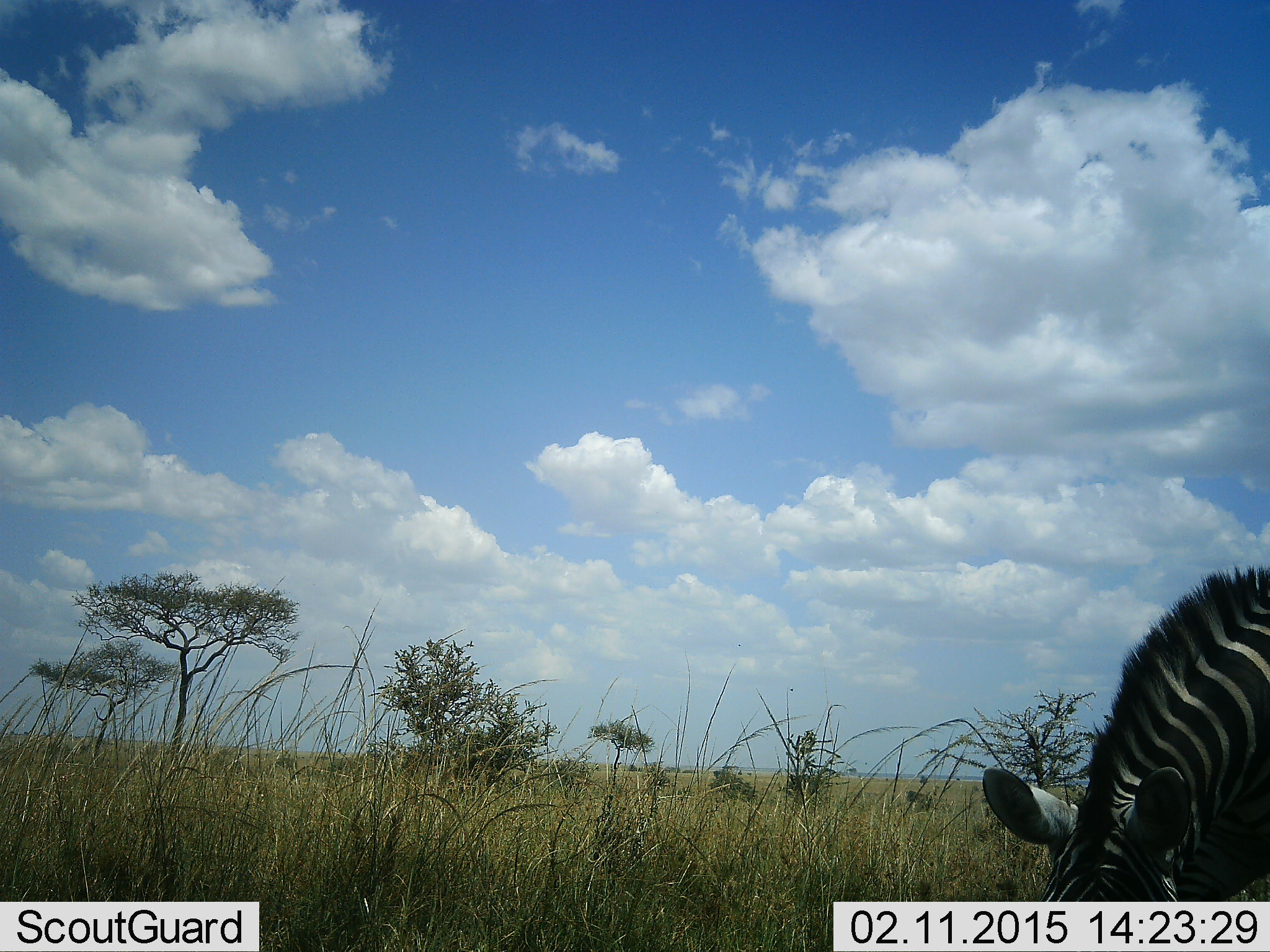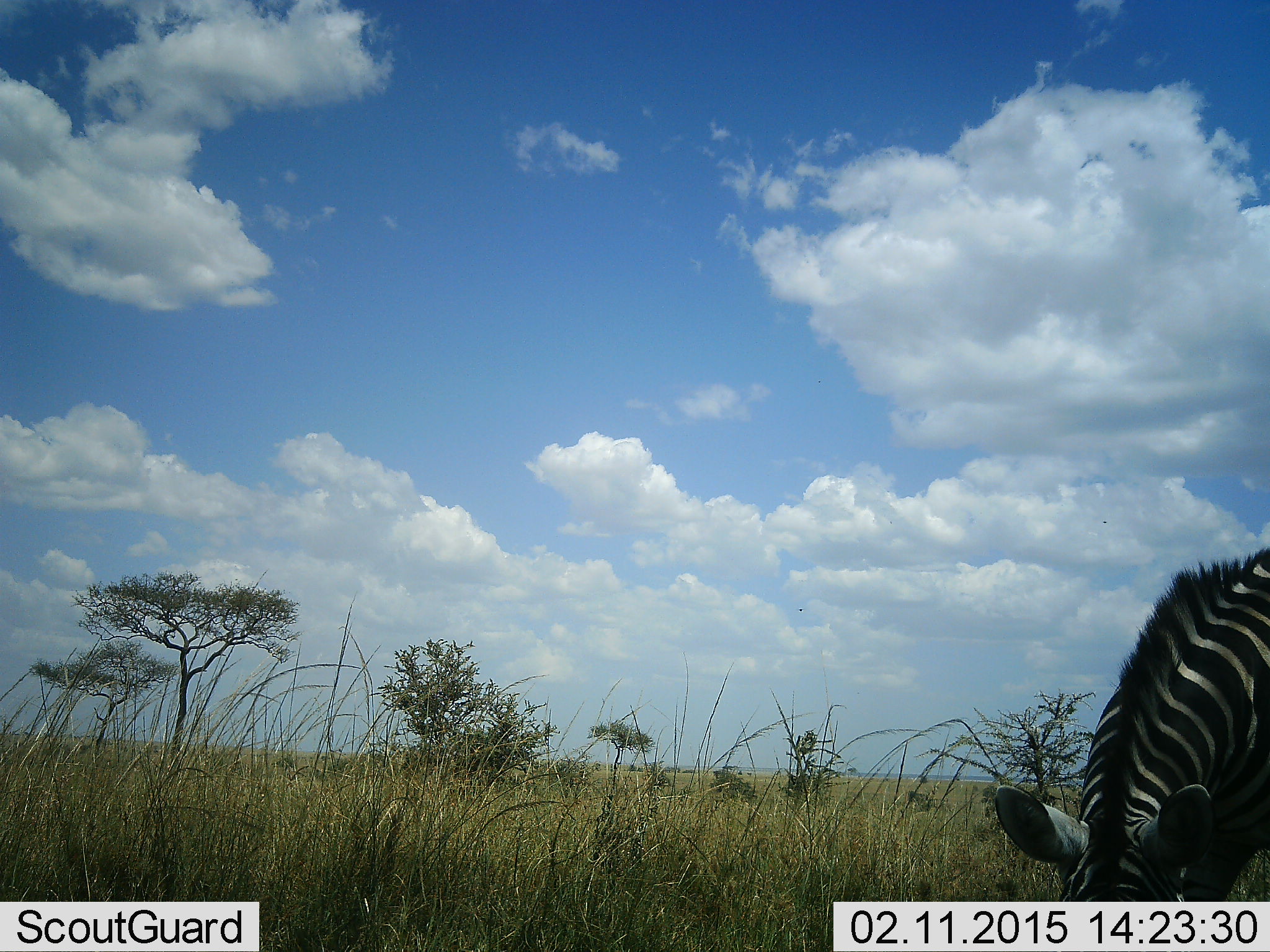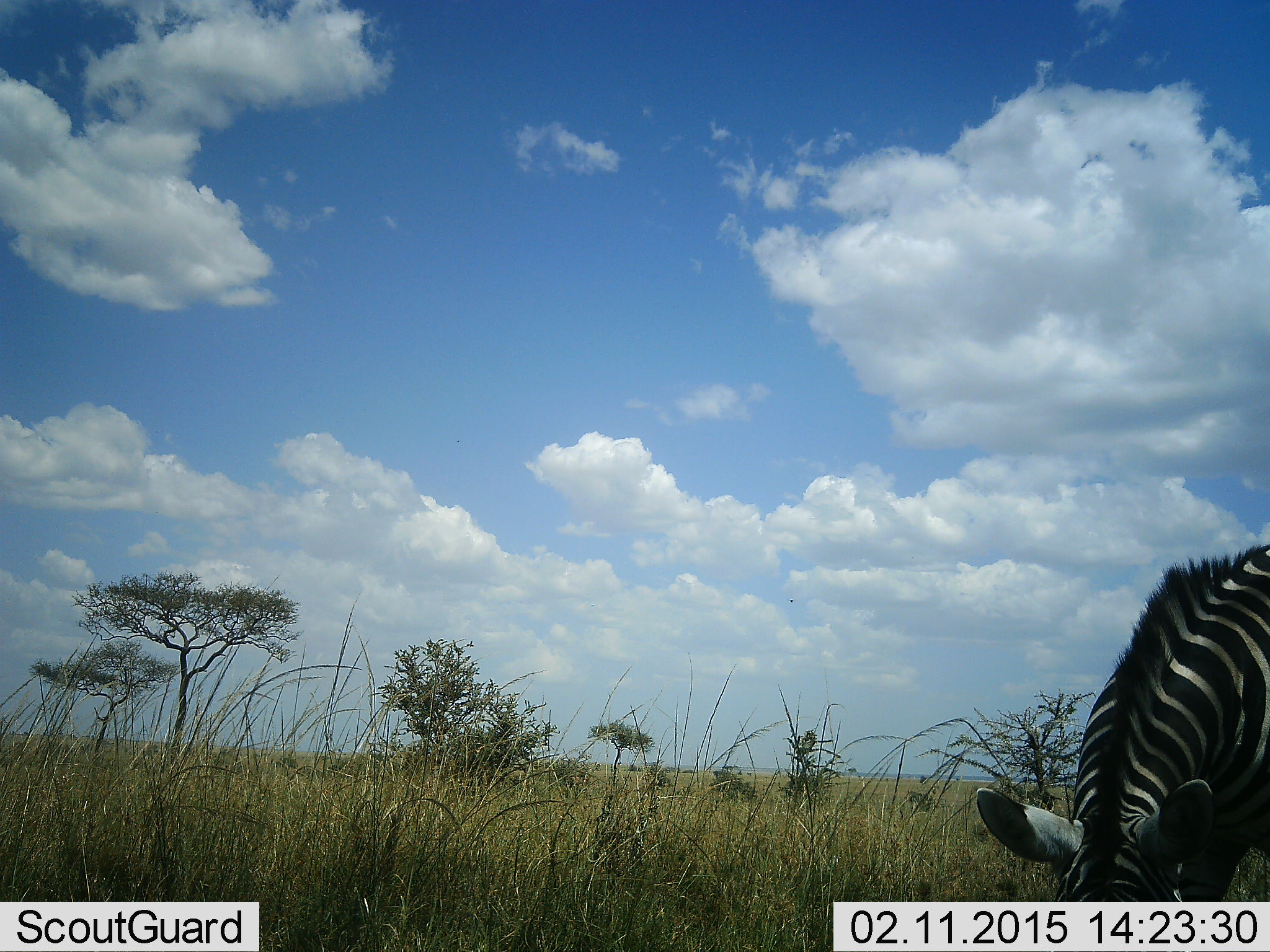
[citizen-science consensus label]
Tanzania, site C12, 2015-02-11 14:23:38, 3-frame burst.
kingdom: Animalia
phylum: Chordata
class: Mammalia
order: Perissodactyla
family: Equidae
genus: Equus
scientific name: Equus quagga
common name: plains zebra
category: zebra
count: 1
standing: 10%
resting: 0%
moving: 0%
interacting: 0%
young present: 0%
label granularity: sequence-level